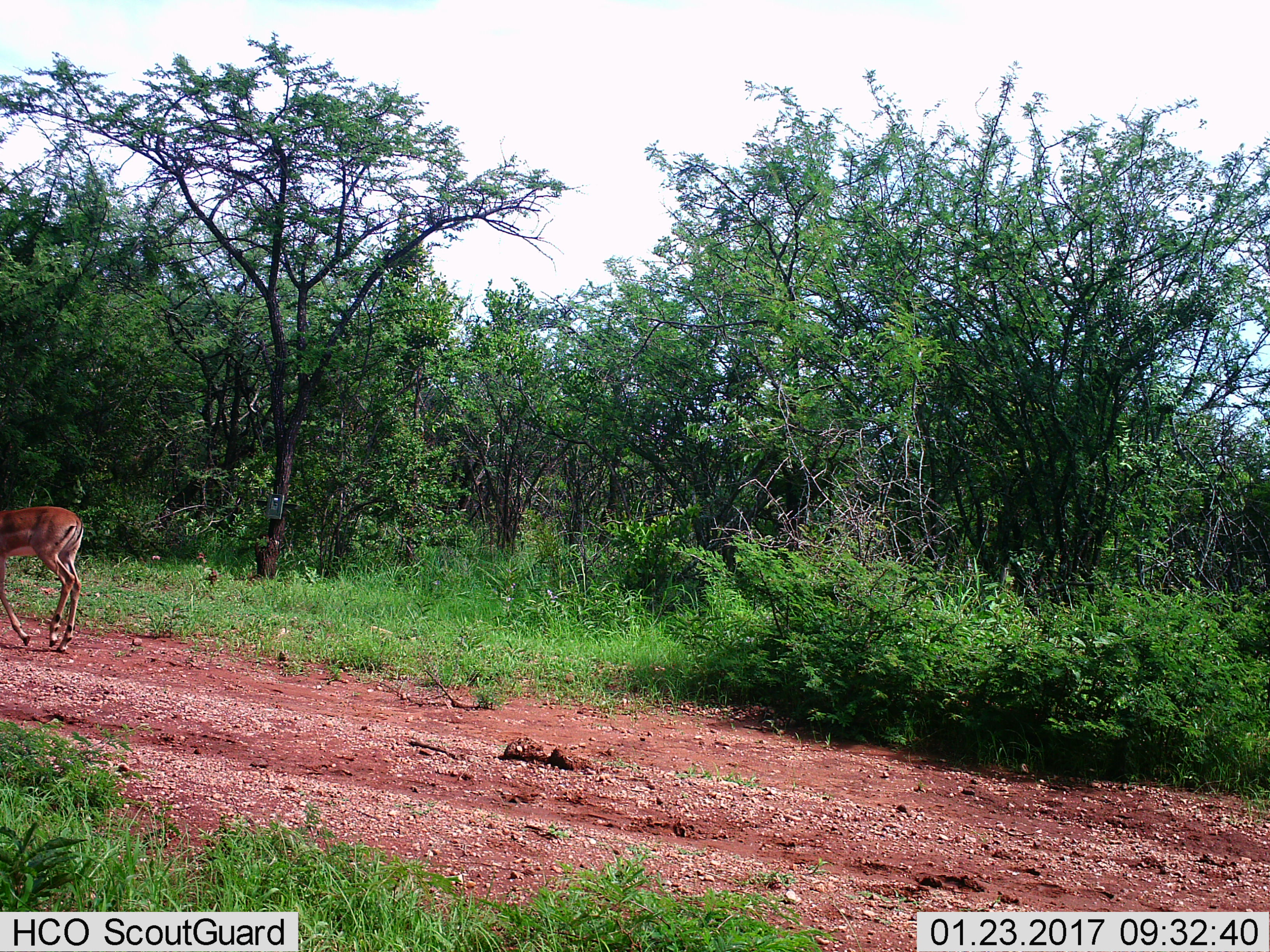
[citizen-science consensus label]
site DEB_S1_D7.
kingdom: Animalia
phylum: Chordata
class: Mammalia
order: Artiodactyla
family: Bovidae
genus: Aepyceros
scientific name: Aepyceros melampus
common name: impala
Impala (Aepyceros melampus), count 1. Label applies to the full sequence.